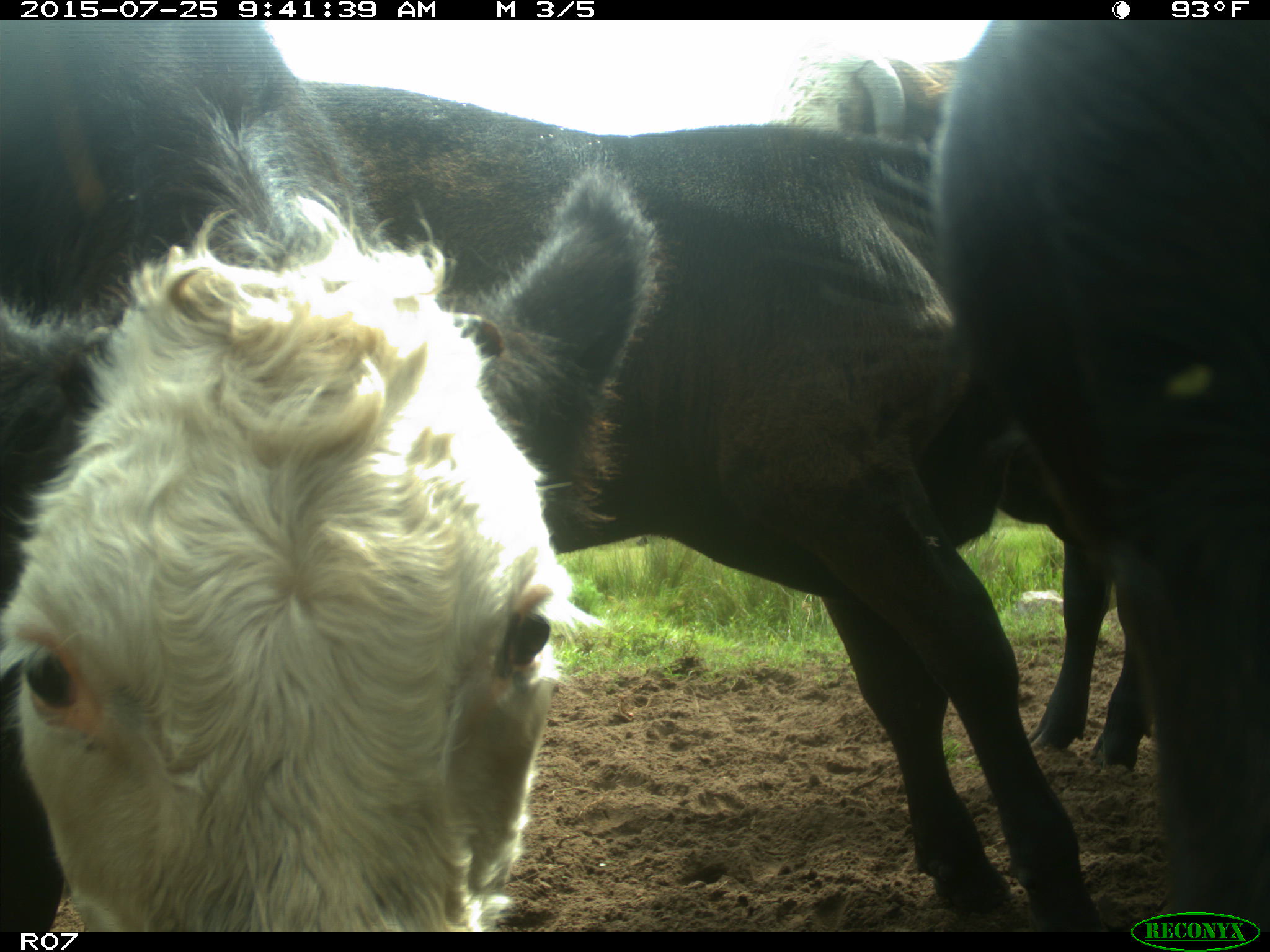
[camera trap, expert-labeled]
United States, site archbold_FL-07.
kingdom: Animalia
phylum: Chordata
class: Mammalia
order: Artiodactyla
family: Bovidae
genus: Bos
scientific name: Bos taurus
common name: domestic cow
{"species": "Bos taurus (domestic cow)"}